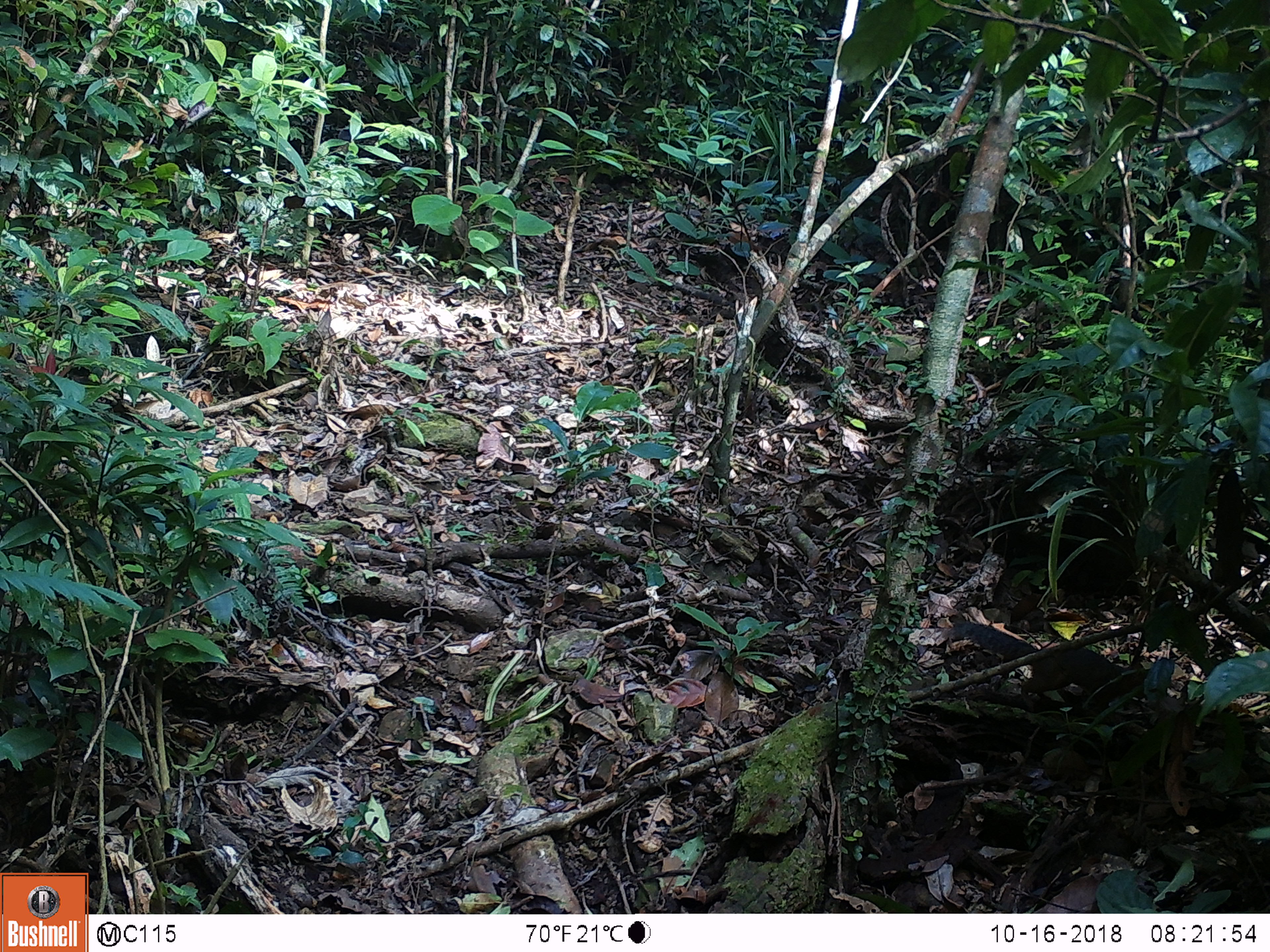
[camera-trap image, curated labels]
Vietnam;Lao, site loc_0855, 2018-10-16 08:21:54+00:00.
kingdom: Animalia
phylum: Chordata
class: Mammalia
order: Rodentia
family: Sciuridae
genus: Dremomys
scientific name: Dremomys rufigenis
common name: red-cheeked squirrel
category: red cheeked squirrel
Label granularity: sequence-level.